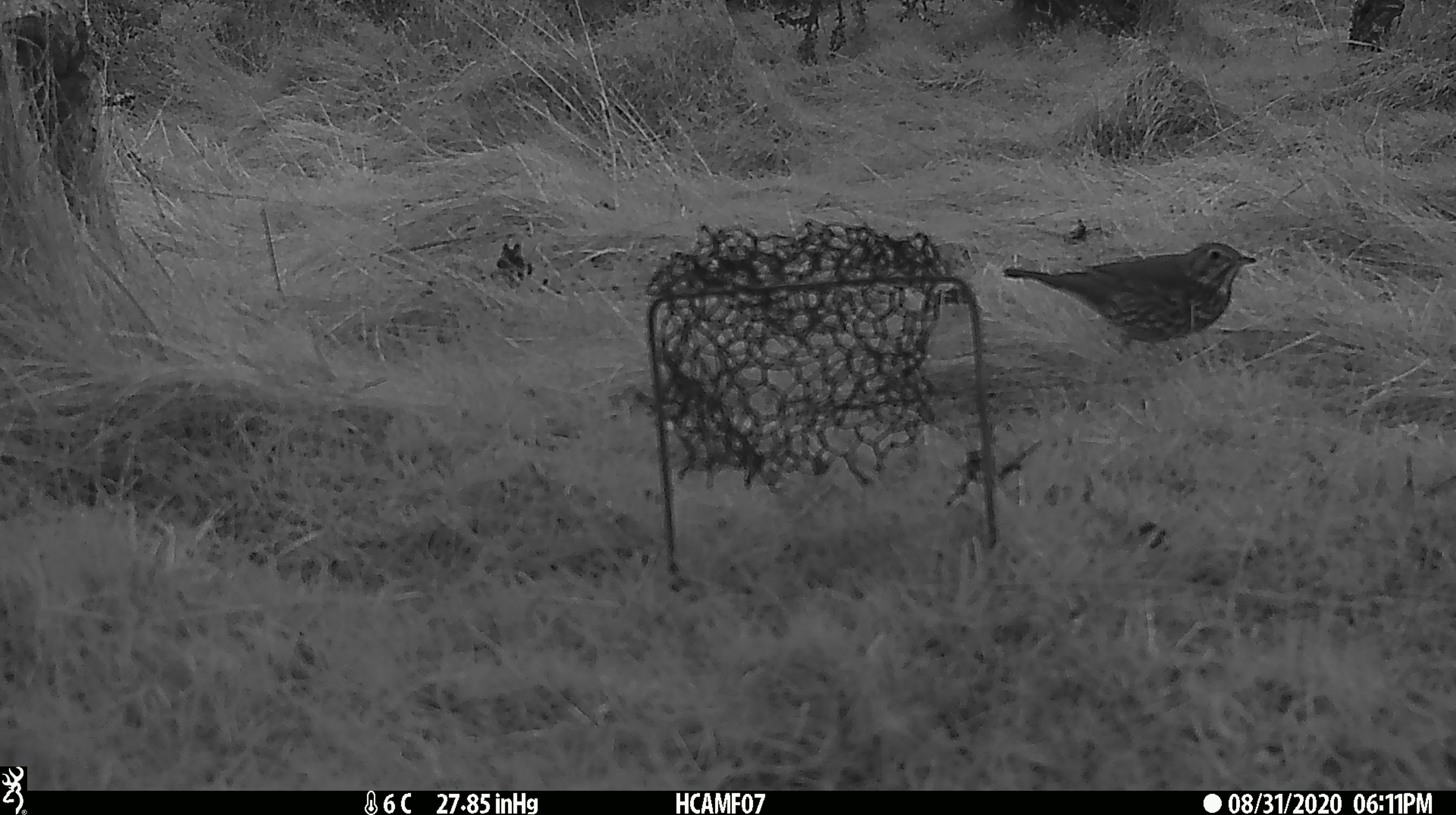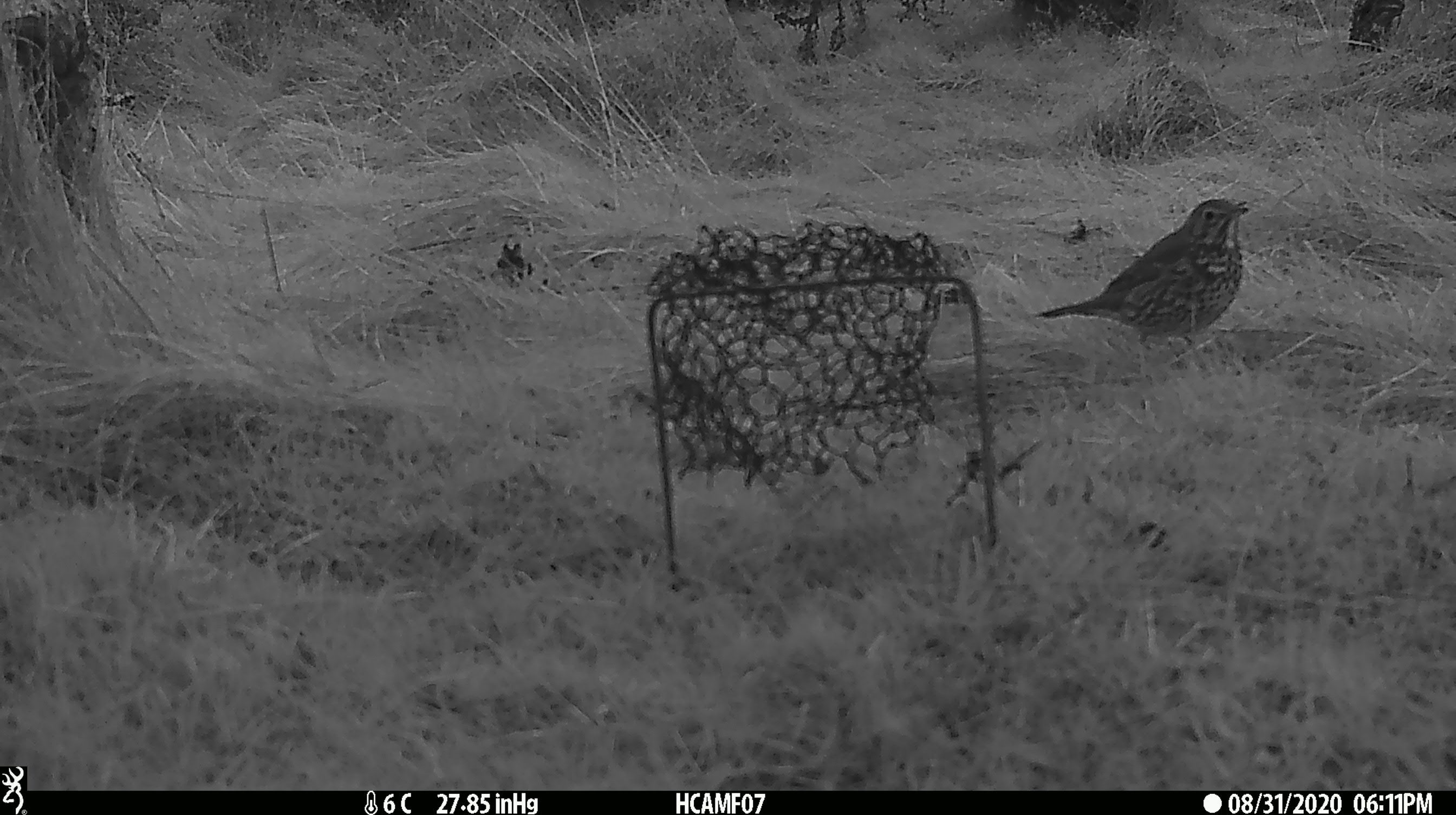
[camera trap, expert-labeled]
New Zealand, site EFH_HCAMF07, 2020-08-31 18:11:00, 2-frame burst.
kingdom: Animalia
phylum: Chordata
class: Aves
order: Passeriformes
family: Turdidae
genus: Turdus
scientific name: Turdus philomelos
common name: song thrush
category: thrush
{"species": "thrush (song thrush) (Turdus philomelos)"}